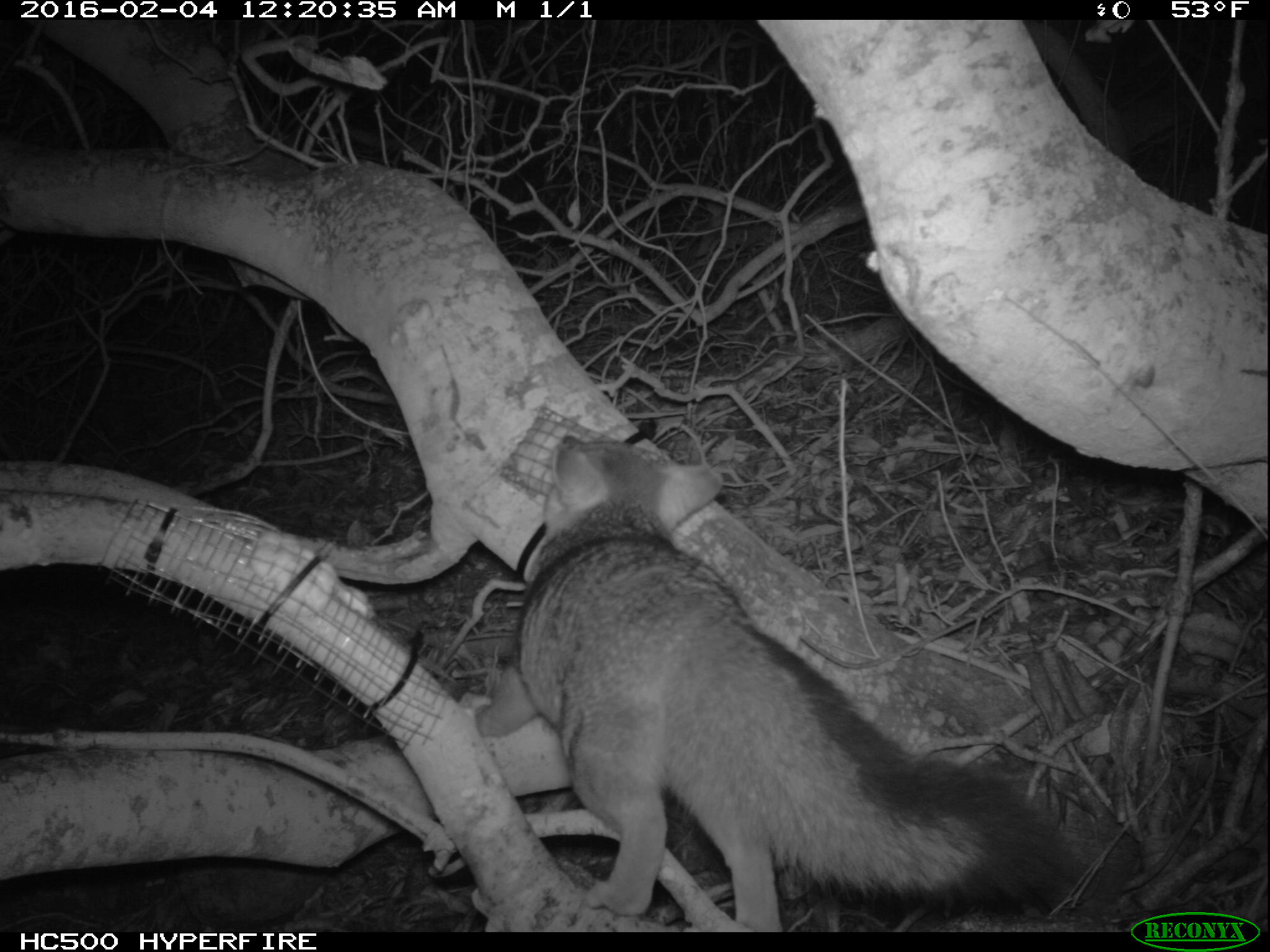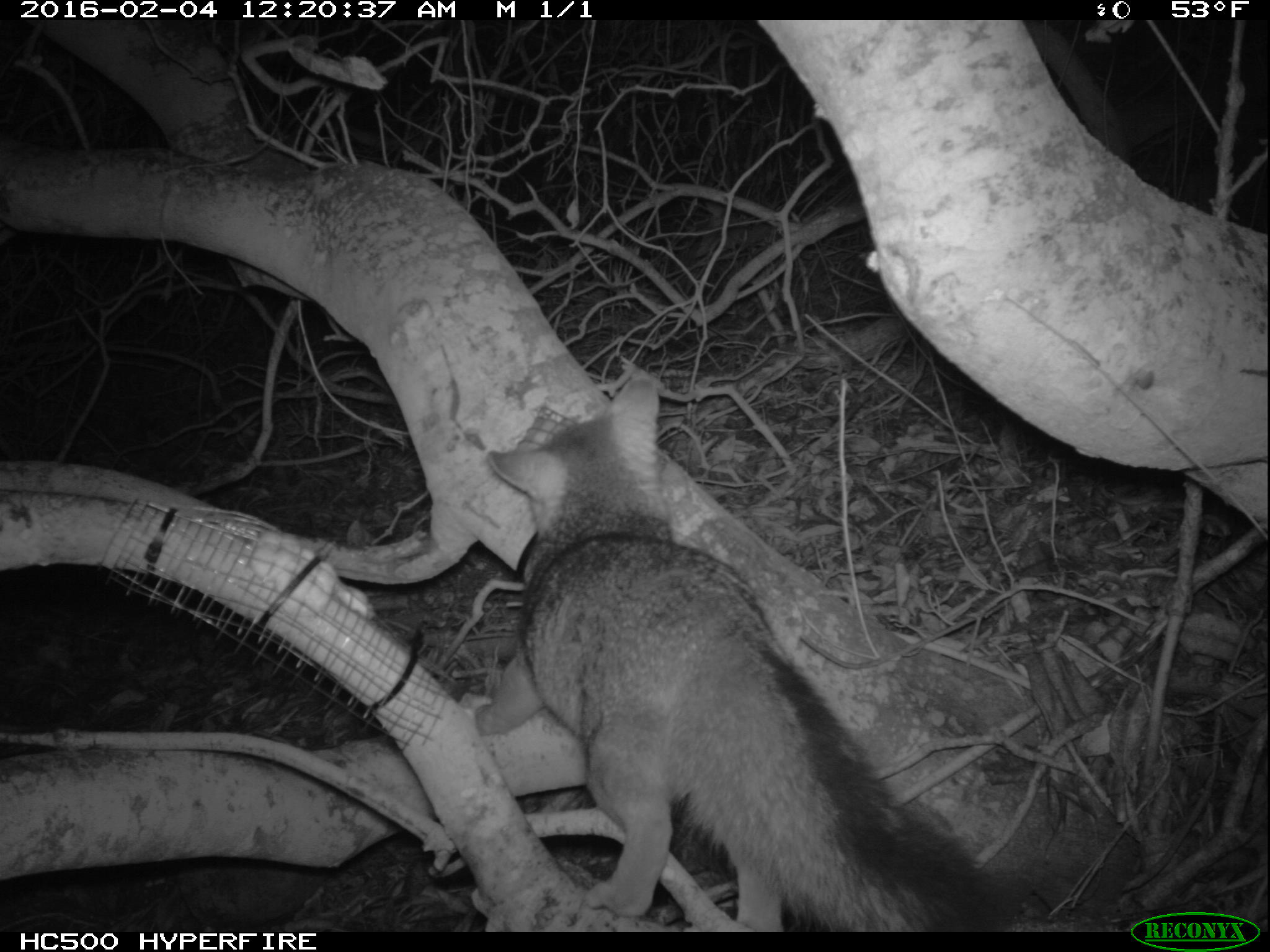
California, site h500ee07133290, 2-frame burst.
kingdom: Animalia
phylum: Chordata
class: Mammalia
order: Carnivora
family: Canidae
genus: Urocyon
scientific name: Urocyon littoralis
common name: island fox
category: fox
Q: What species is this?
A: Fox (island fox) (Urocyon littoralis).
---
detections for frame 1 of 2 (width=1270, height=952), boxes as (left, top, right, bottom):
fox: (473, 430, 1073, 929)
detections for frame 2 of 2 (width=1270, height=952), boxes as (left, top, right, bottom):
fox: (455, 376, 1007, 933); (857, 247, 879, 276)